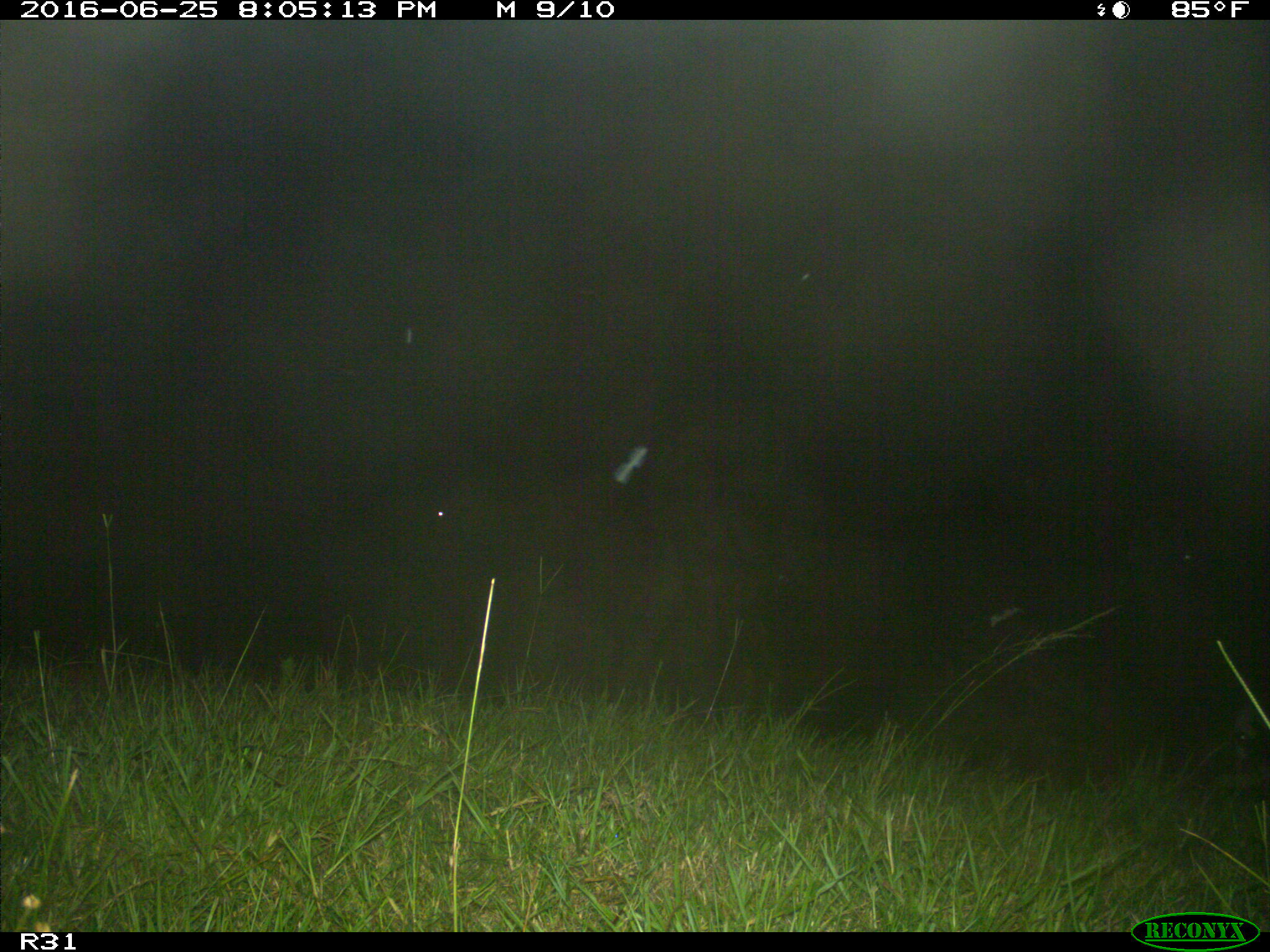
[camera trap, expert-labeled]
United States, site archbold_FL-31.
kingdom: Animalia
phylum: Chordata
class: Mammalia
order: Artiodactyla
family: Bovidae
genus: Bos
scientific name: Bos taurus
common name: domestic cow